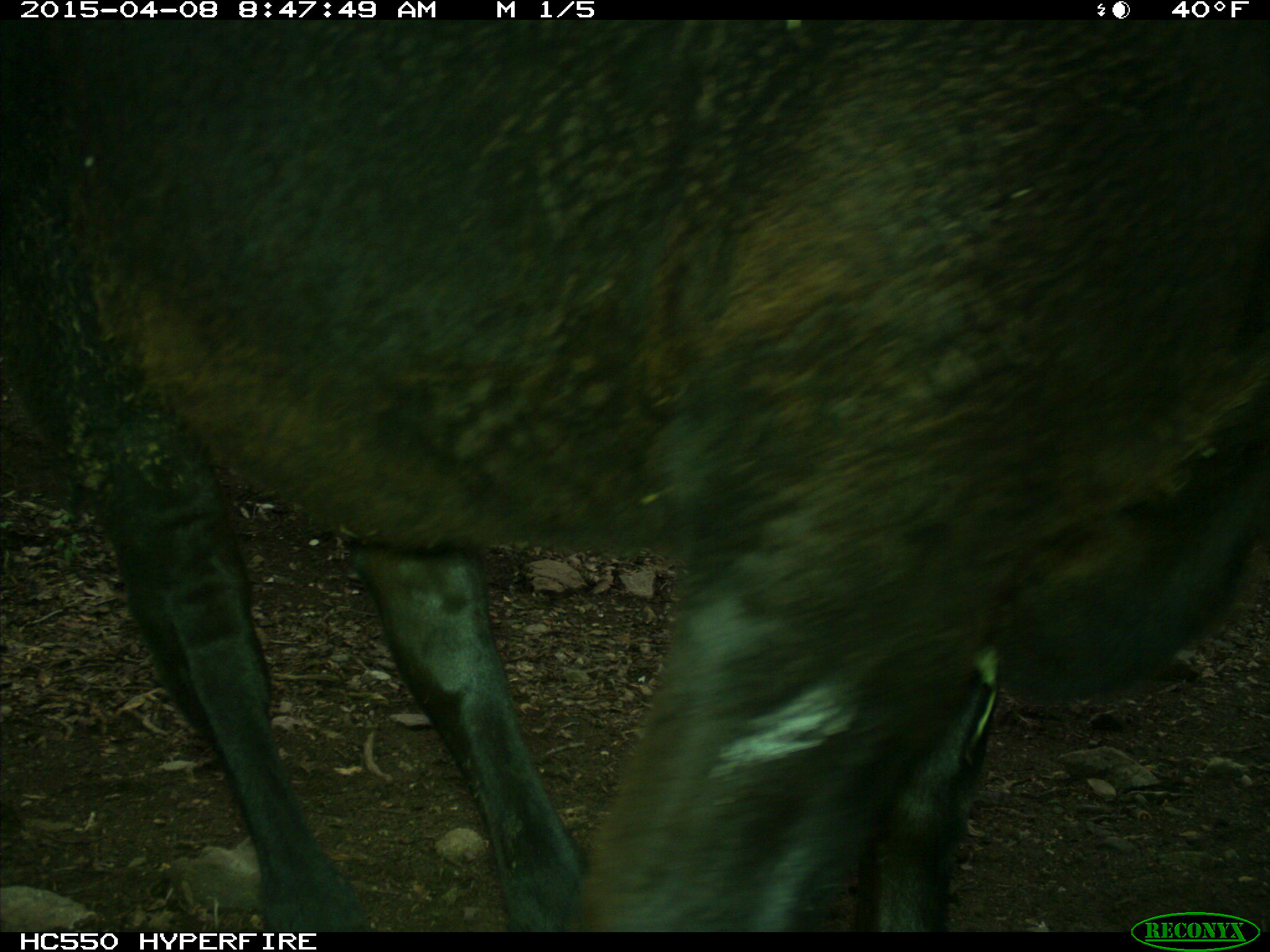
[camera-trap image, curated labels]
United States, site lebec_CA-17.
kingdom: Animalia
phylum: Chordata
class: Mammalia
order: Artiodactyla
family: Bovidae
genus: Bos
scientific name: Bos taurus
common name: domestic cow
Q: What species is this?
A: Bos taurus (domestic cow).